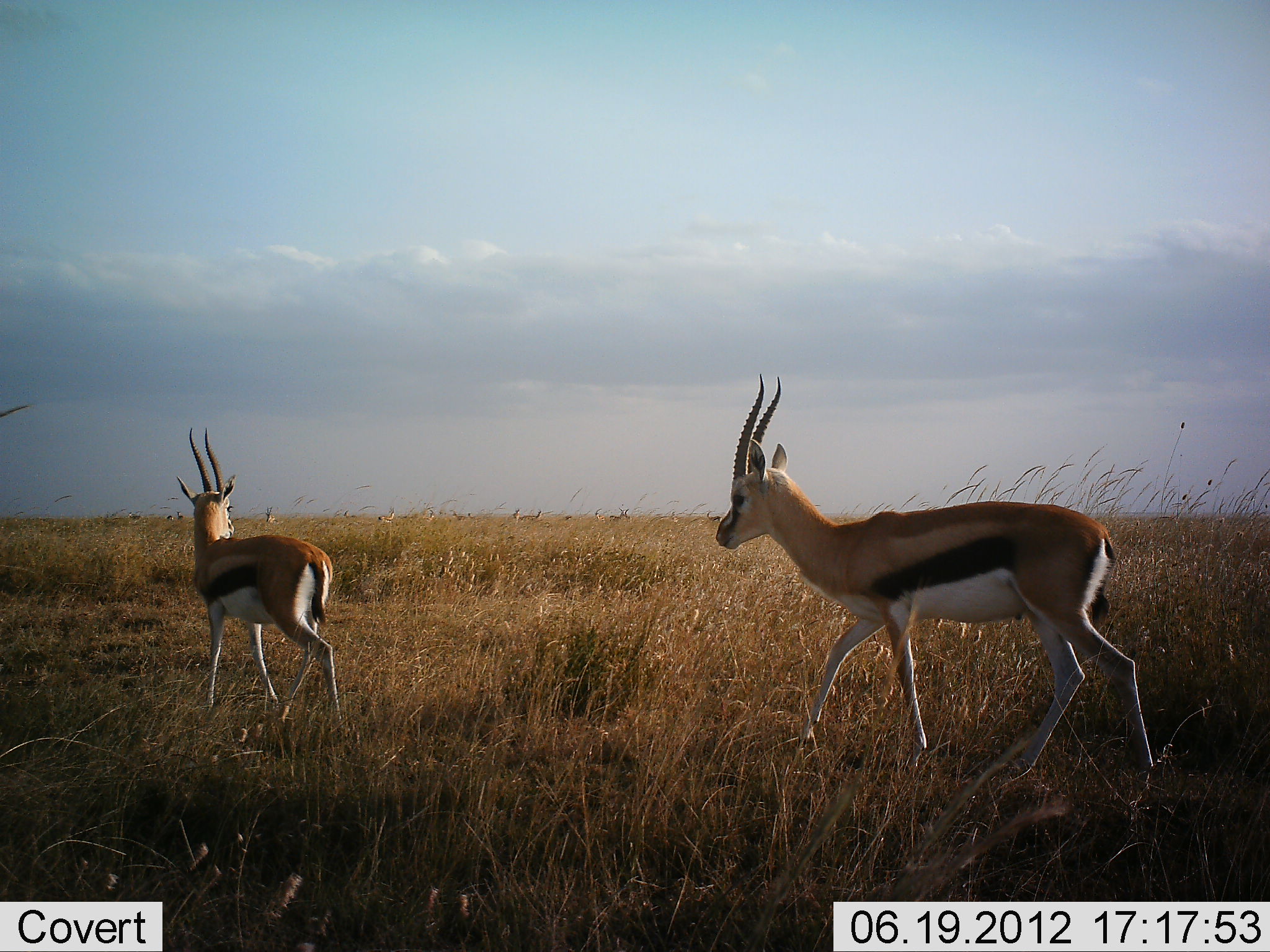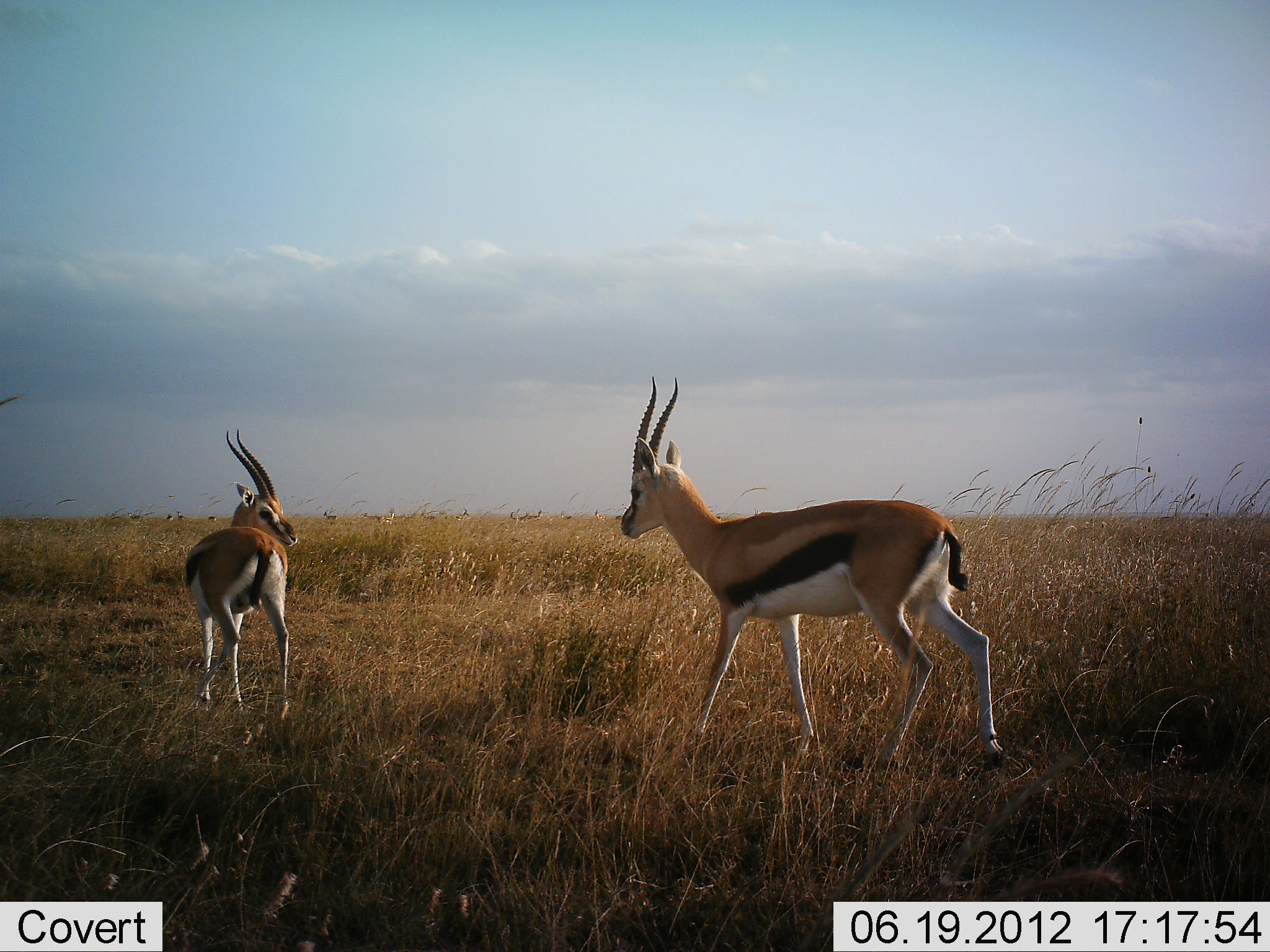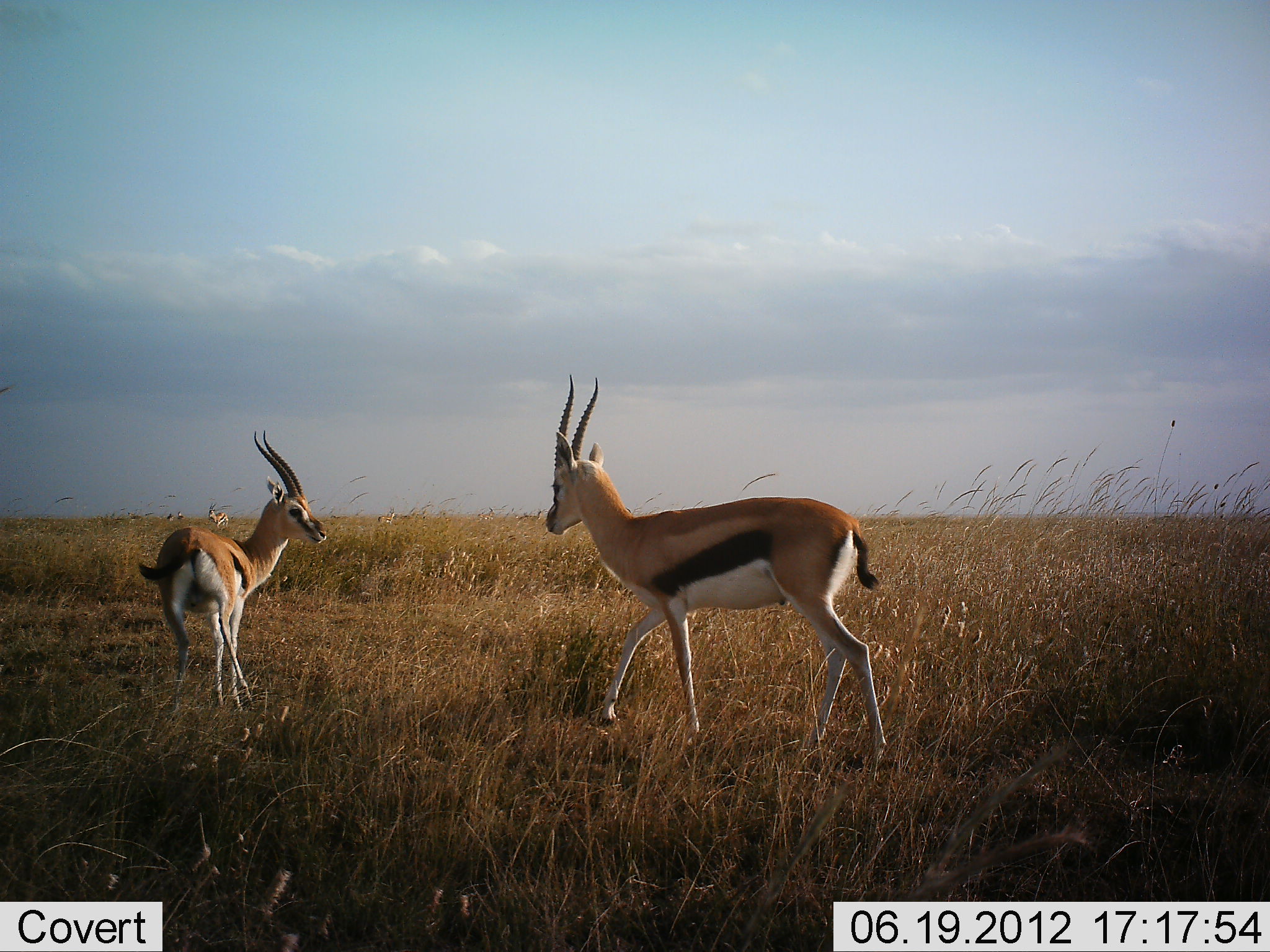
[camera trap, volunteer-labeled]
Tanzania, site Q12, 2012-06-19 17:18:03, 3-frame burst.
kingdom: Animalia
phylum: Chordata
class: Mammalia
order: Artiodactyla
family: Bovidae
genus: Eudorcas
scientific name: Eudorcas thomsonii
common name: thomson's gazelle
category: gazellethomsons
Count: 2.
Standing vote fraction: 36%.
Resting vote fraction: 0%.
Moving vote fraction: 45%.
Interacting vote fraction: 36%.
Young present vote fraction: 0%.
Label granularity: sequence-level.